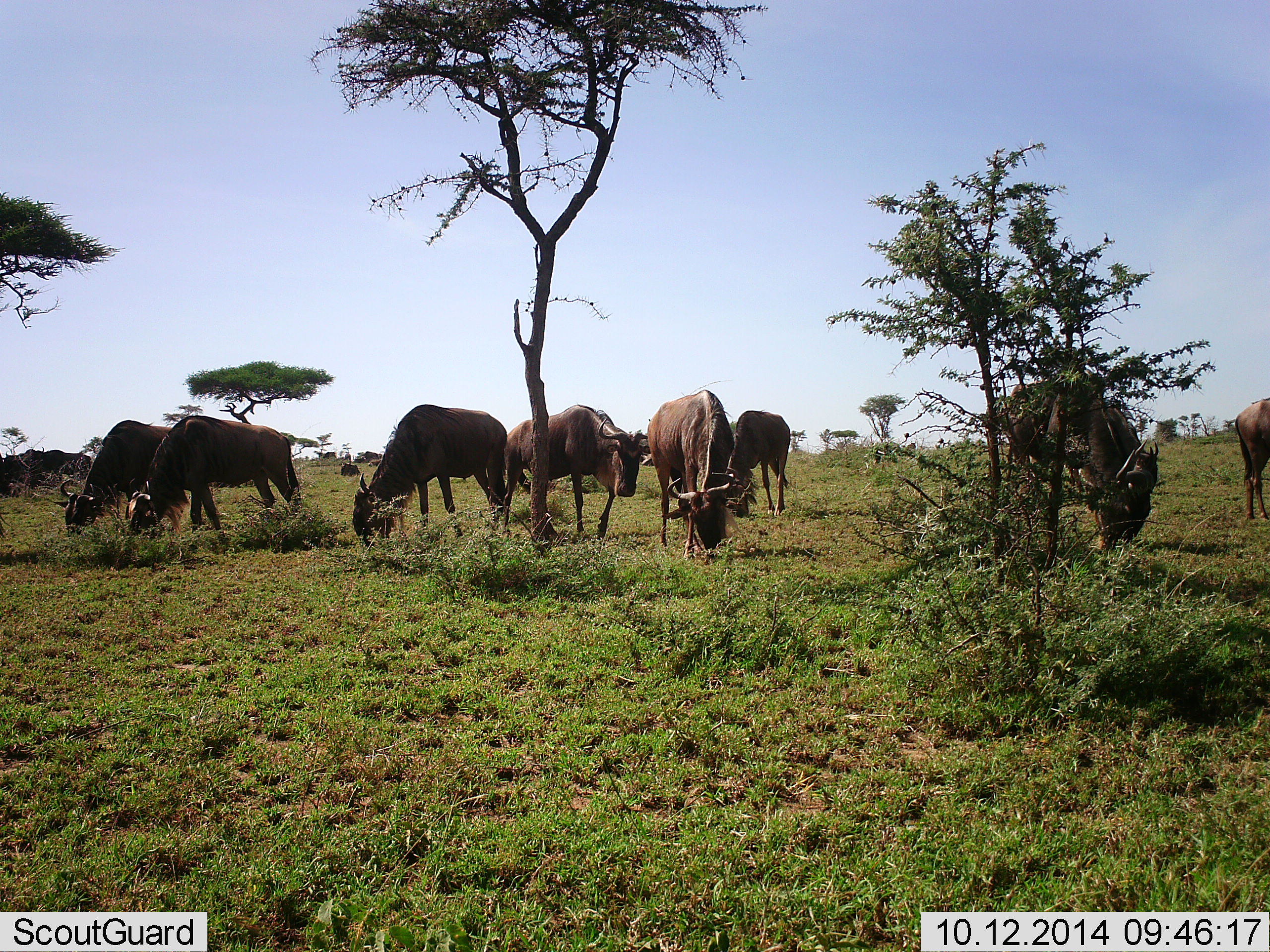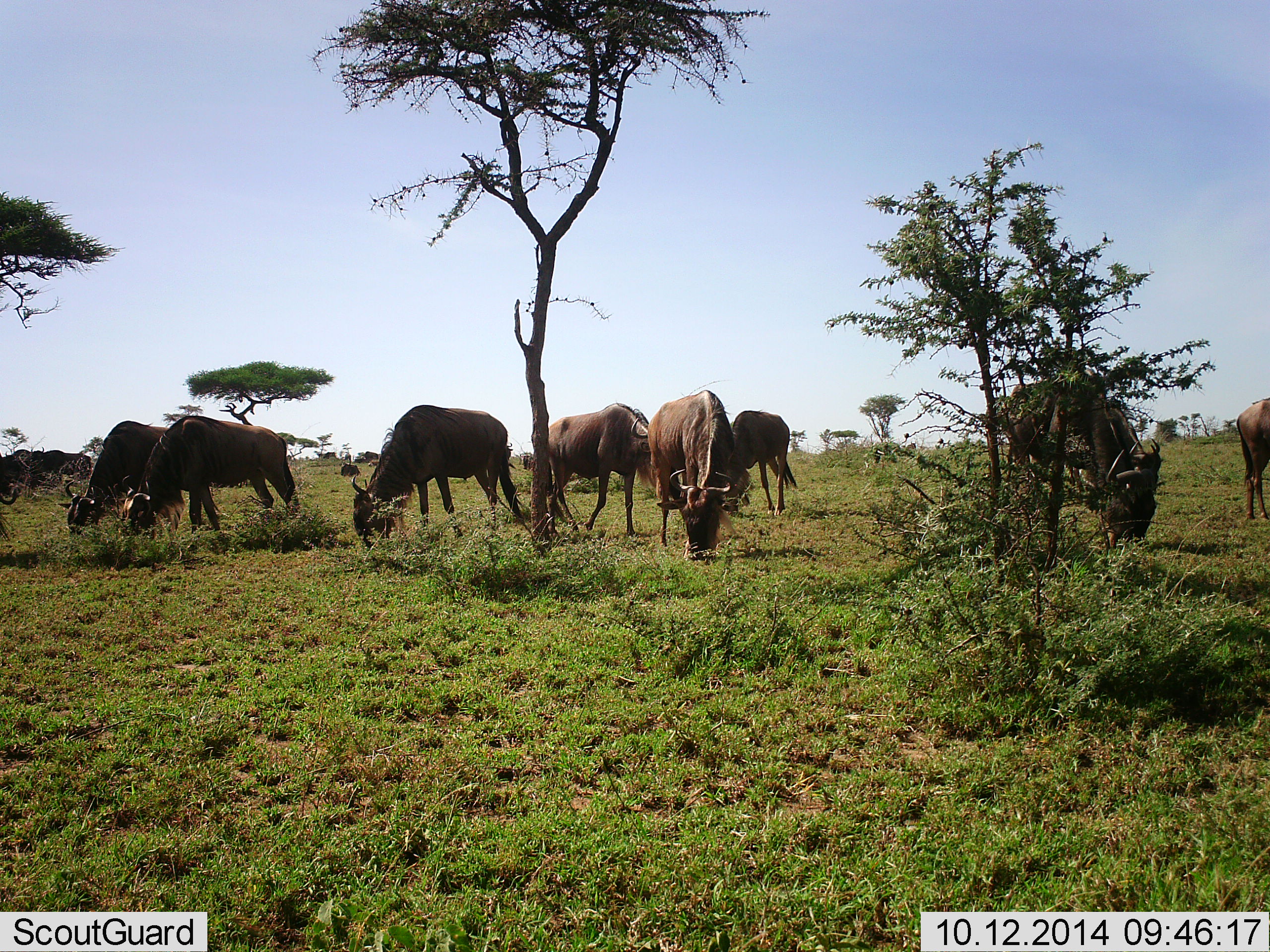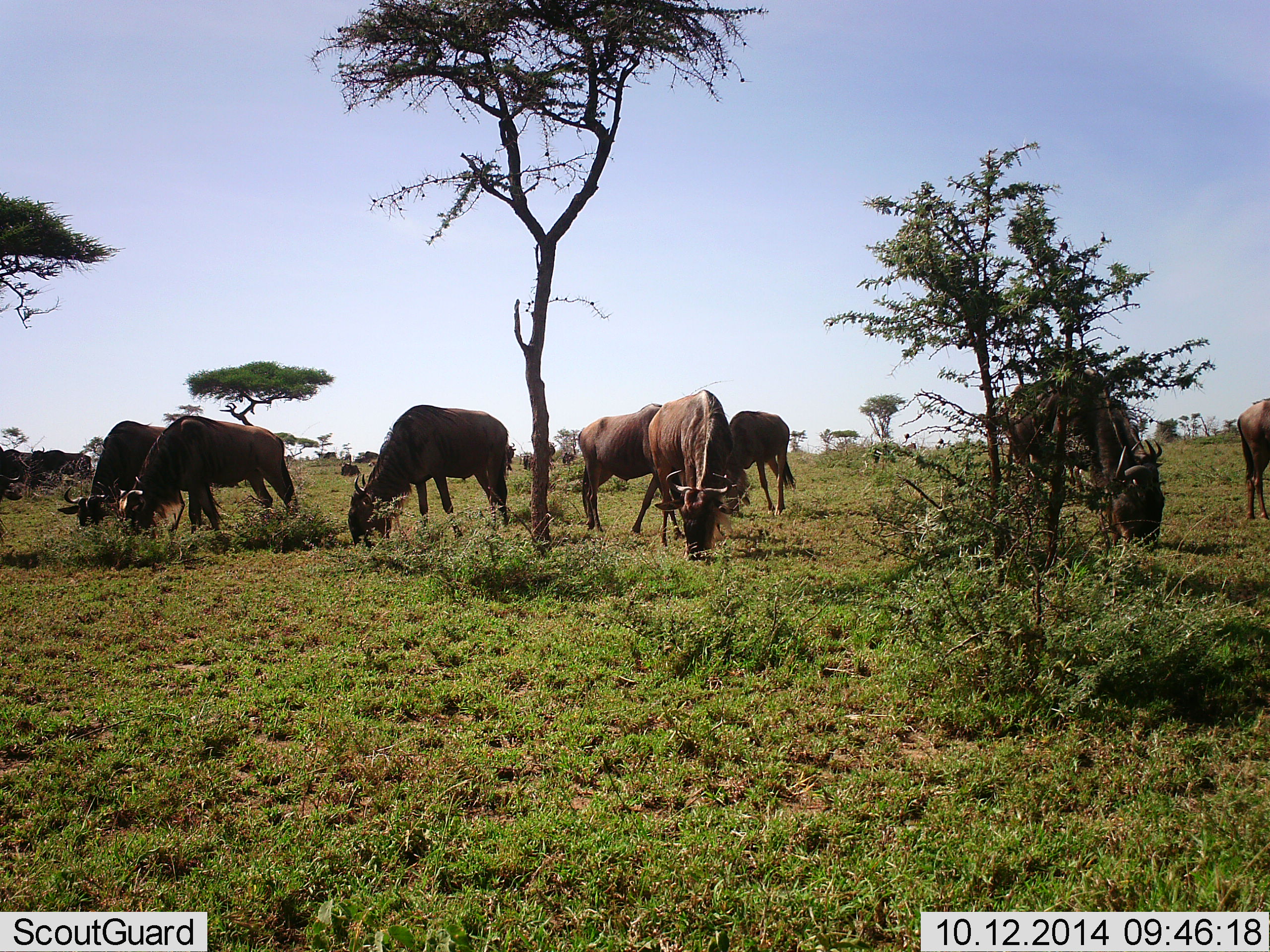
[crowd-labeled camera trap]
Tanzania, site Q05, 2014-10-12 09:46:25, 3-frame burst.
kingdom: Animalia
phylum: Chordata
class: Mammalia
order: Artiodactyla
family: Bovidae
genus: Connochaetes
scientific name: Connochaetes taurinus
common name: blue wildebeest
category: wildebeest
Wildebeest (blue wildebeest) (Connochaetes taurinus), count 8. Behavior (volunteer vote fractions): standing 20%, resting 0%, moving 10%, interacting 0%. Young present (vote fraction): 0%. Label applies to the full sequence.